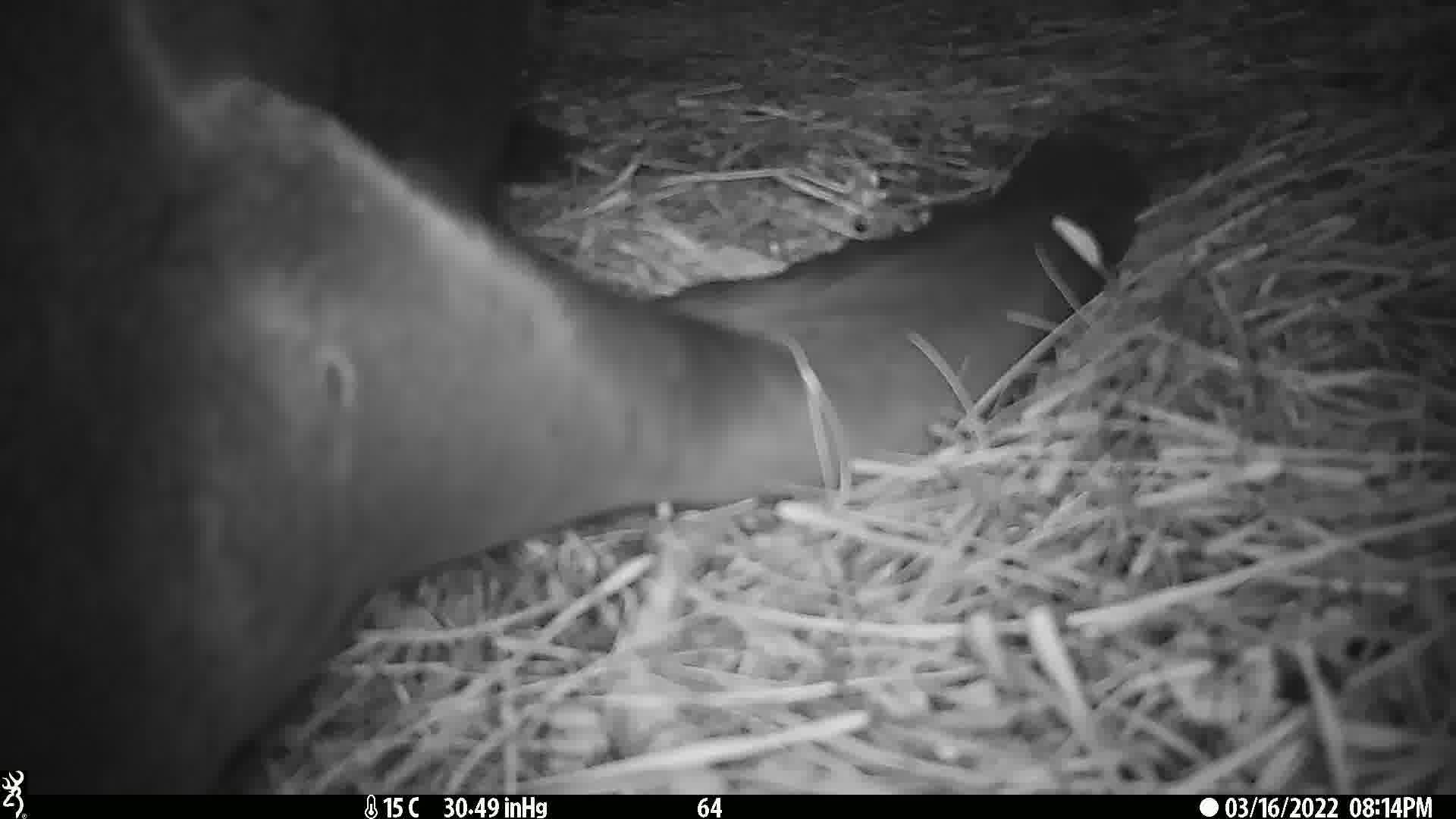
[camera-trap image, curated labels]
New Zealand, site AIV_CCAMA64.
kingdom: Animalia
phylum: Chordata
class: Mammalia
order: Carnivora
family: Otariidae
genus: Phocarctos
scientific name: Phocarctos hookeri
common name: new zealand sea lion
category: sealion